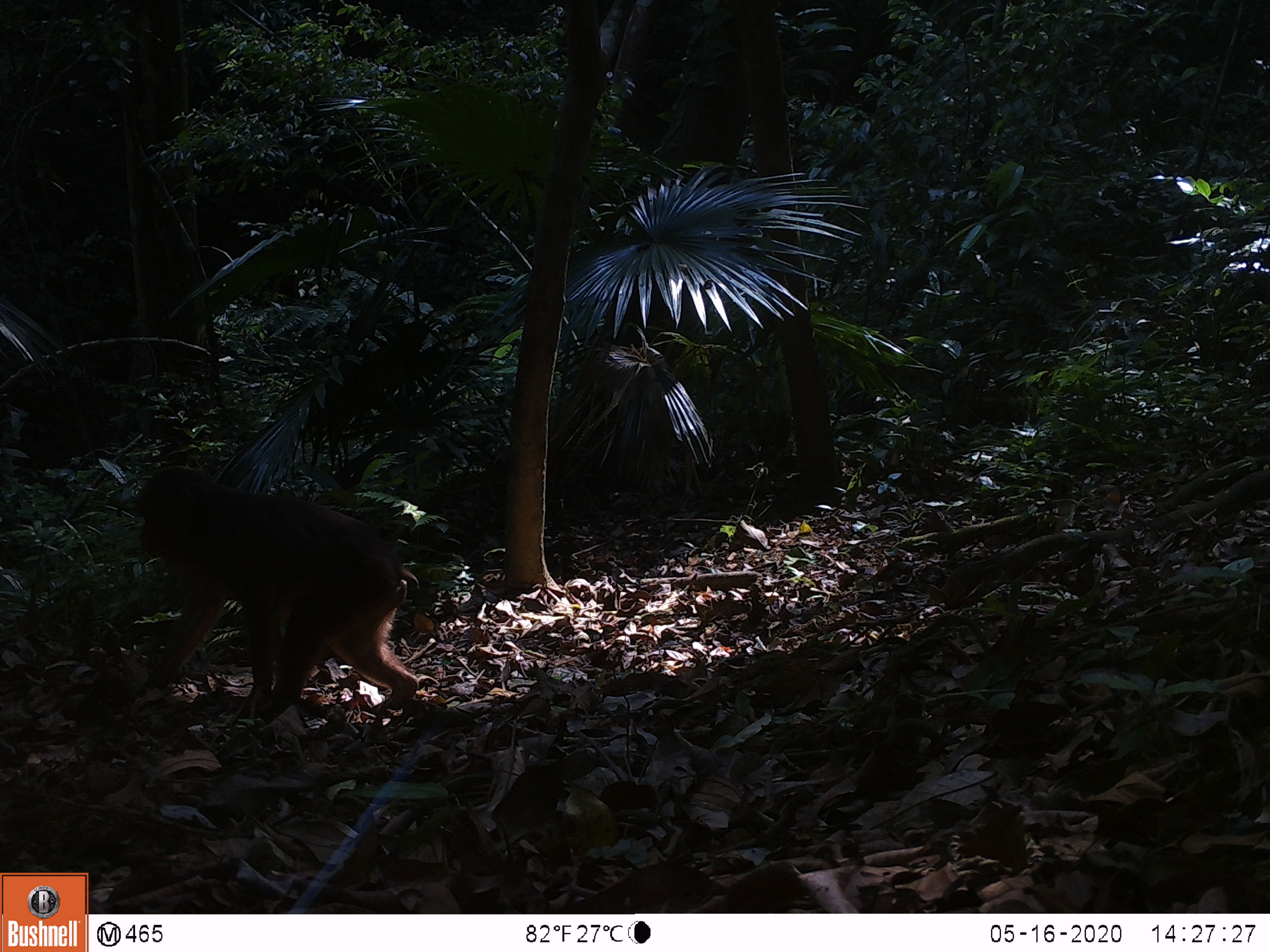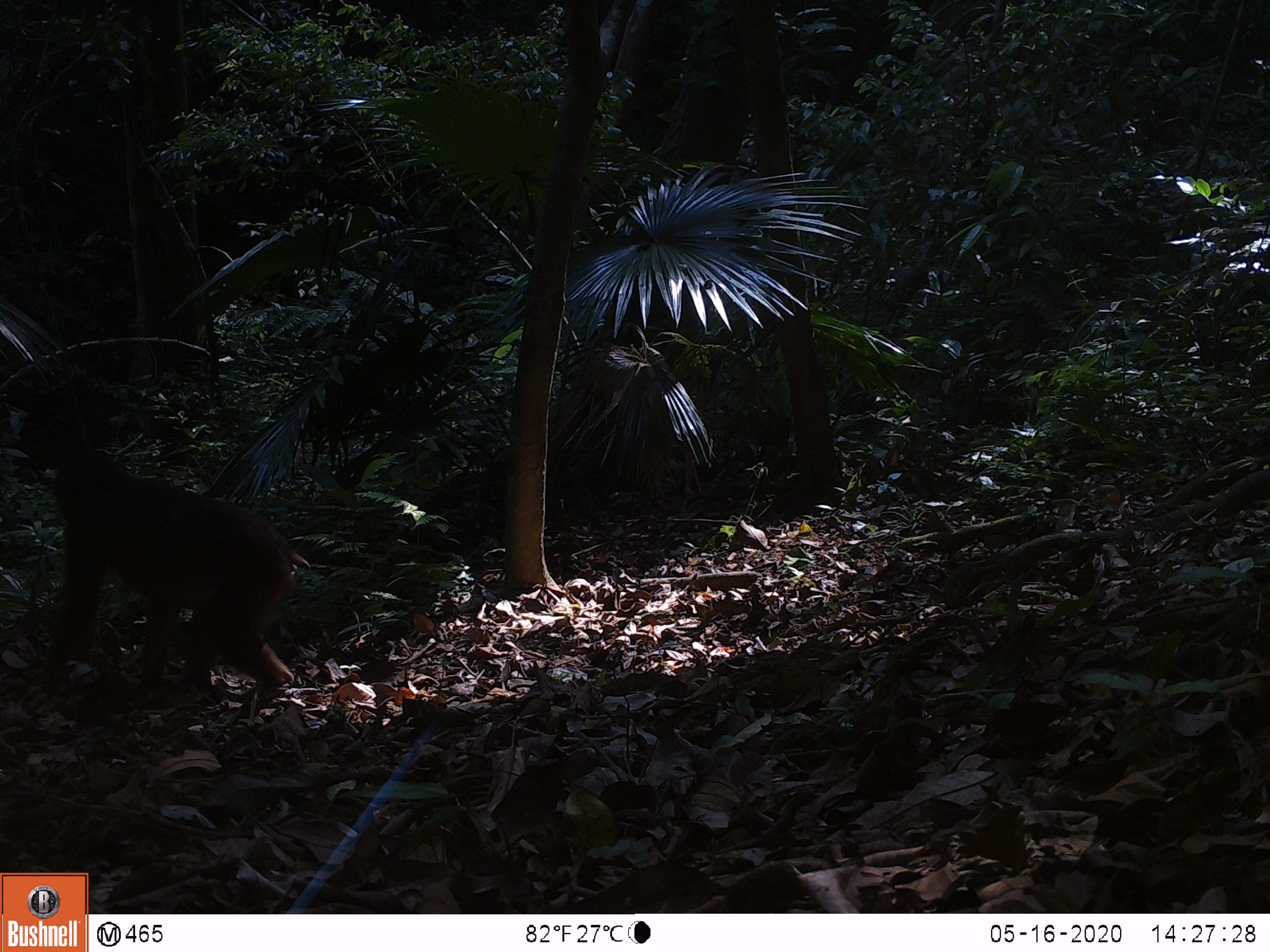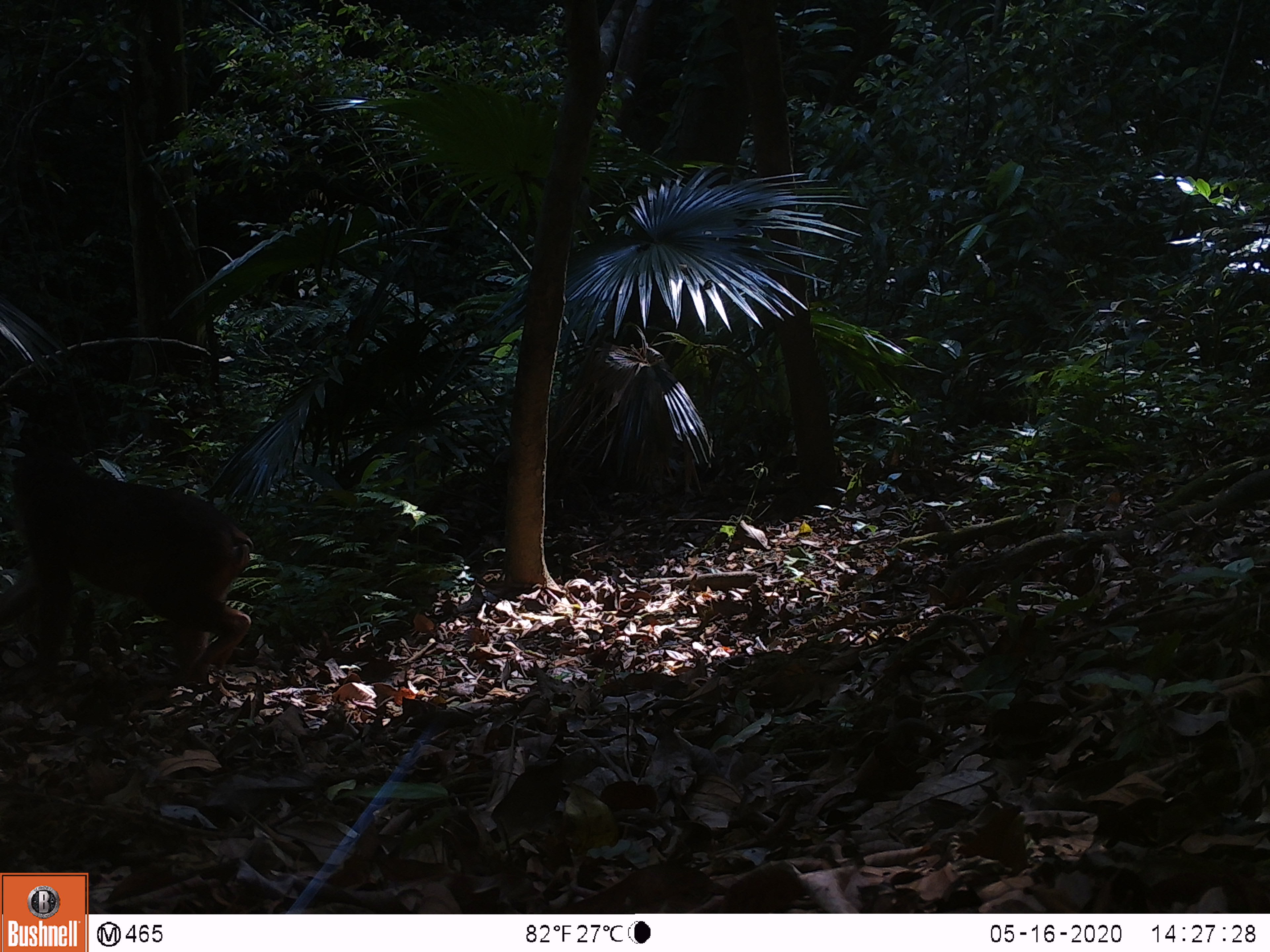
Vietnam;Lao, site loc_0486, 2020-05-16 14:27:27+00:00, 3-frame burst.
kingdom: Animalia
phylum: Chordata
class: Mammalia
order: Primates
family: Cercopithecidae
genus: Macaca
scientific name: Macaca arctoides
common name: stump-tailed macaque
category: stump tailed macaque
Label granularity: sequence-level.